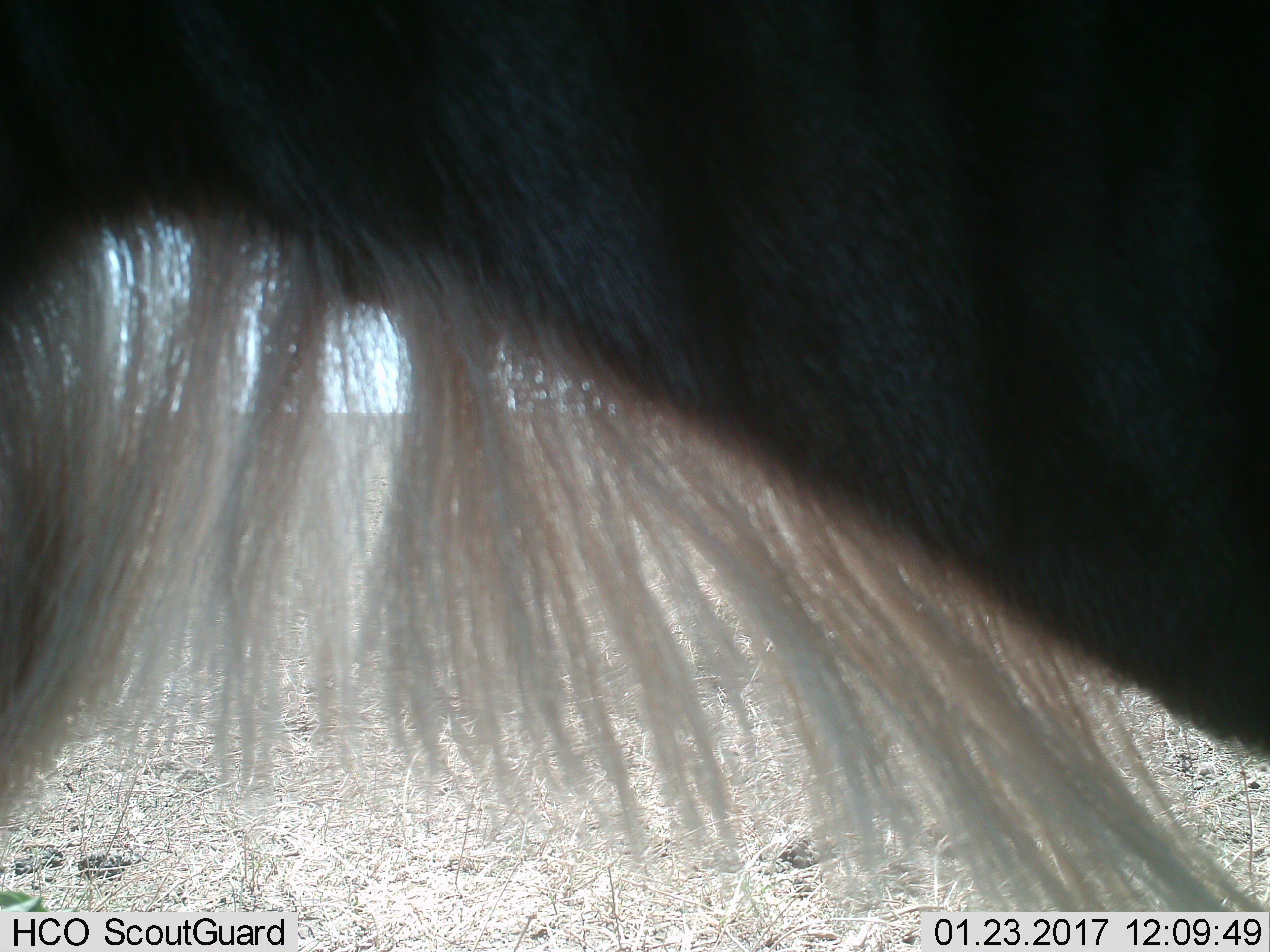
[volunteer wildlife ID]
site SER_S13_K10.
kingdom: Animalia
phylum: Chordata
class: Mammalia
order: Artiodactyla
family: Bovidae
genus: Connochaetes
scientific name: Connochaetes taurinus taurinus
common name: blue wildebeest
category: wildebeestblue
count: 1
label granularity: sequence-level